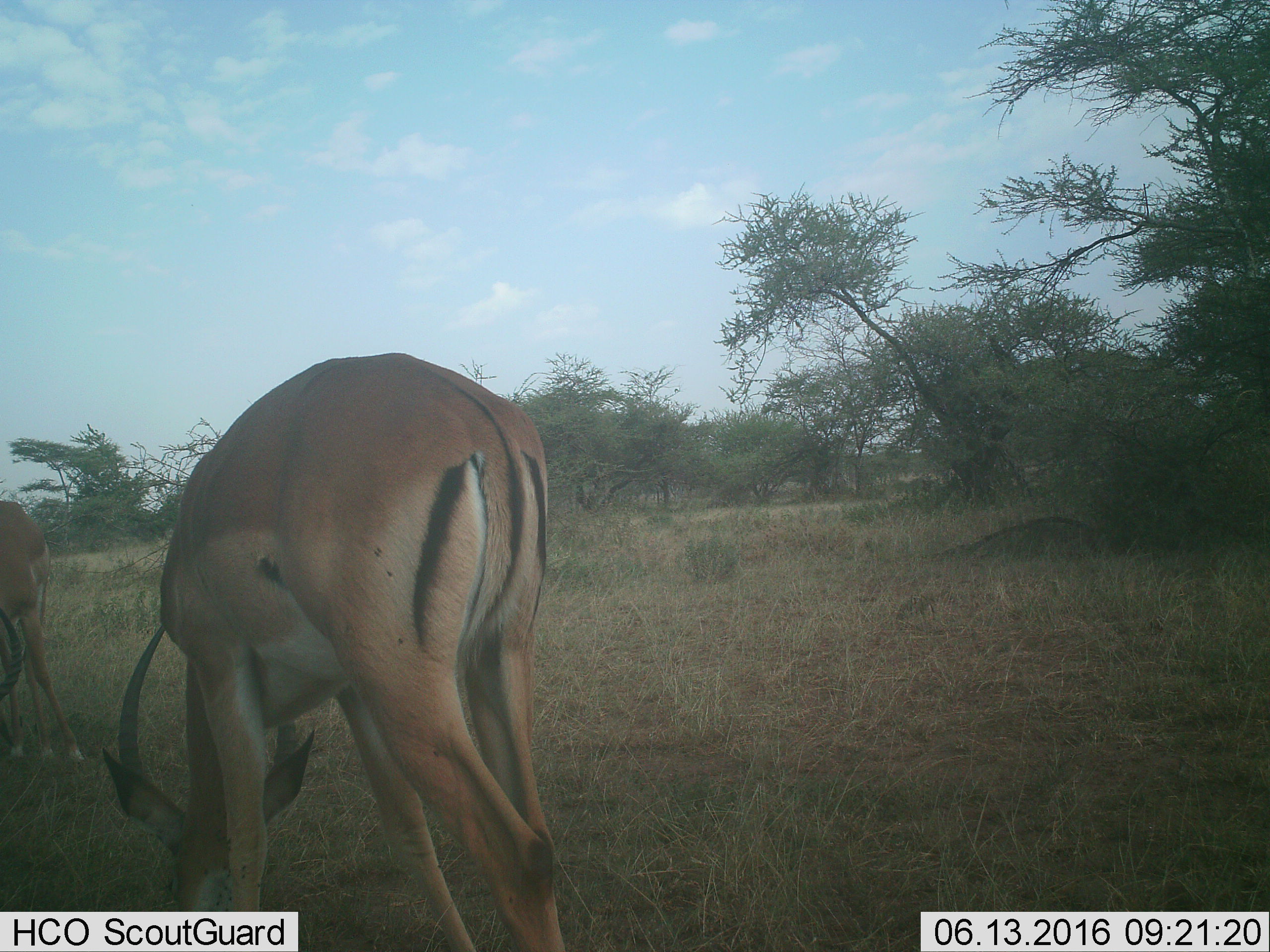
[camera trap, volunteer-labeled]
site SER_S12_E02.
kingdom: Animalia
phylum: Chordata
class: Mammalia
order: Artiodactyla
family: Bovidae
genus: Aepyceros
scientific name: Aepyceros melampus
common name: impala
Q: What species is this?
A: Impala (Aepyceros melampus).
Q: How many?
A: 2.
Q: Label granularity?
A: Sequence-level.